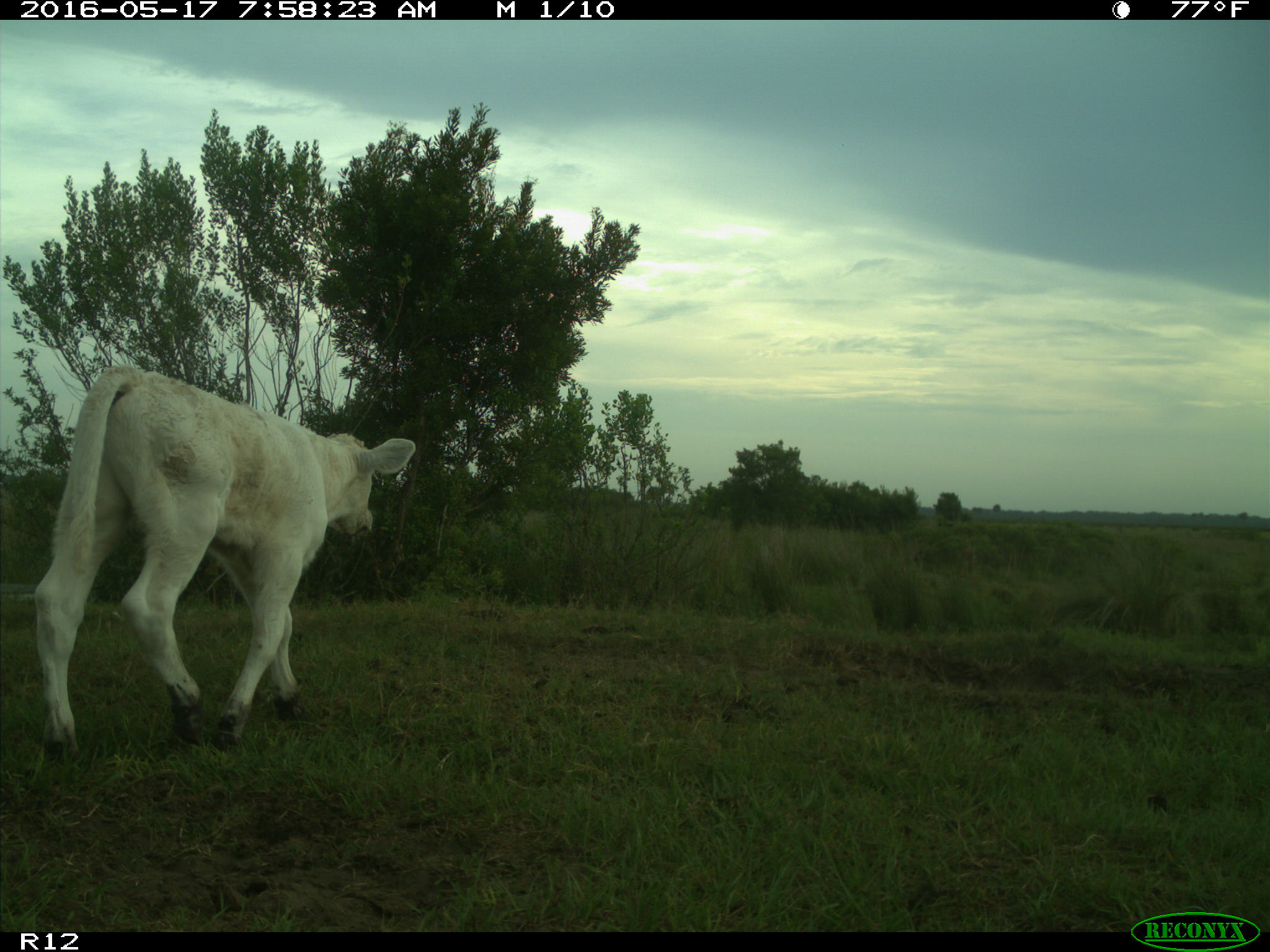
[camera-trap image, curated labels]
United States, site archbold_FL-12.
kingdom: Animalia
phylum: Chordata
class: Mammalia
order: Artiodactyla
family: Bovidae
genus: Bos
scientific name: Bos taurus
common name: domestic cow